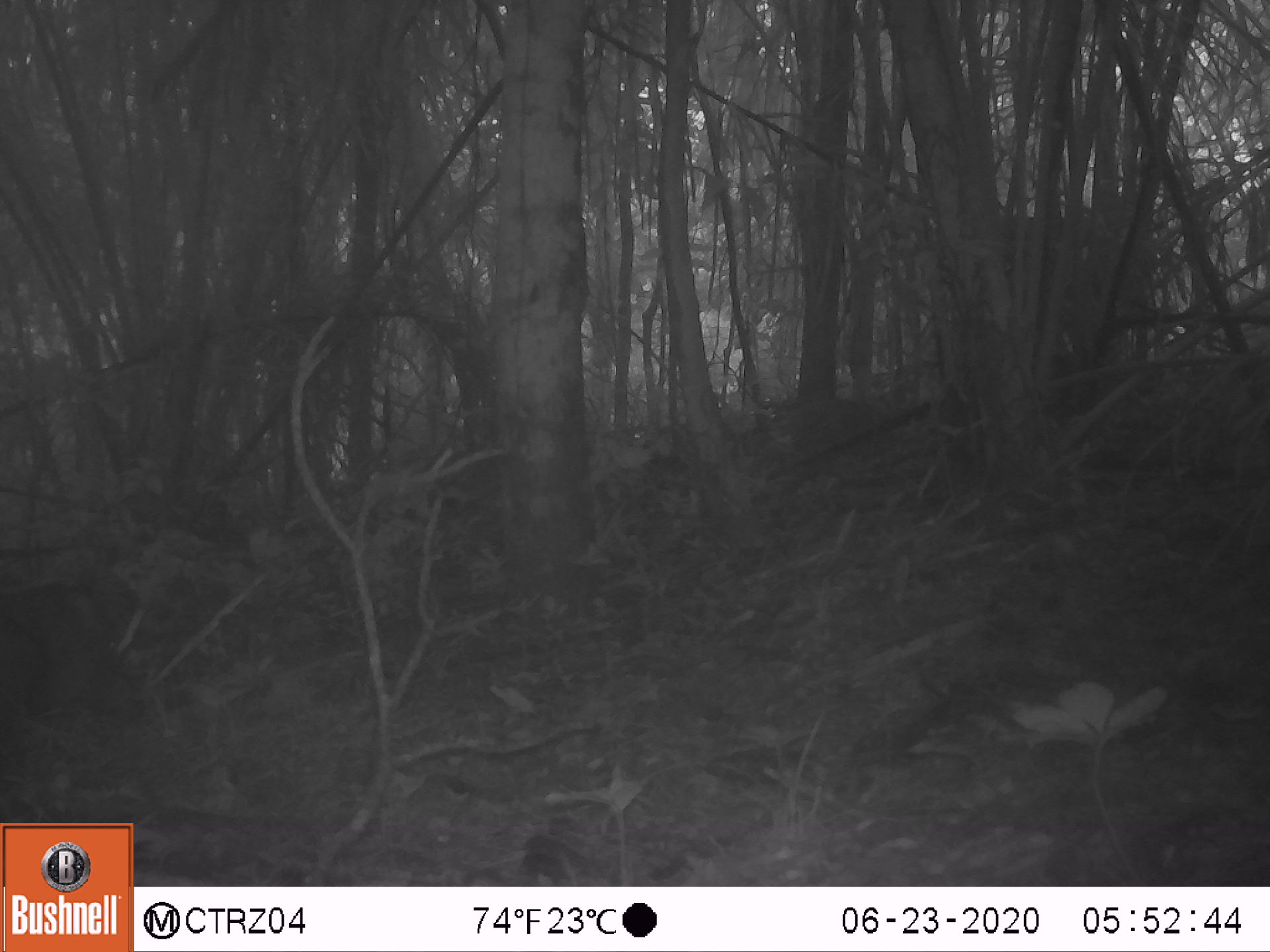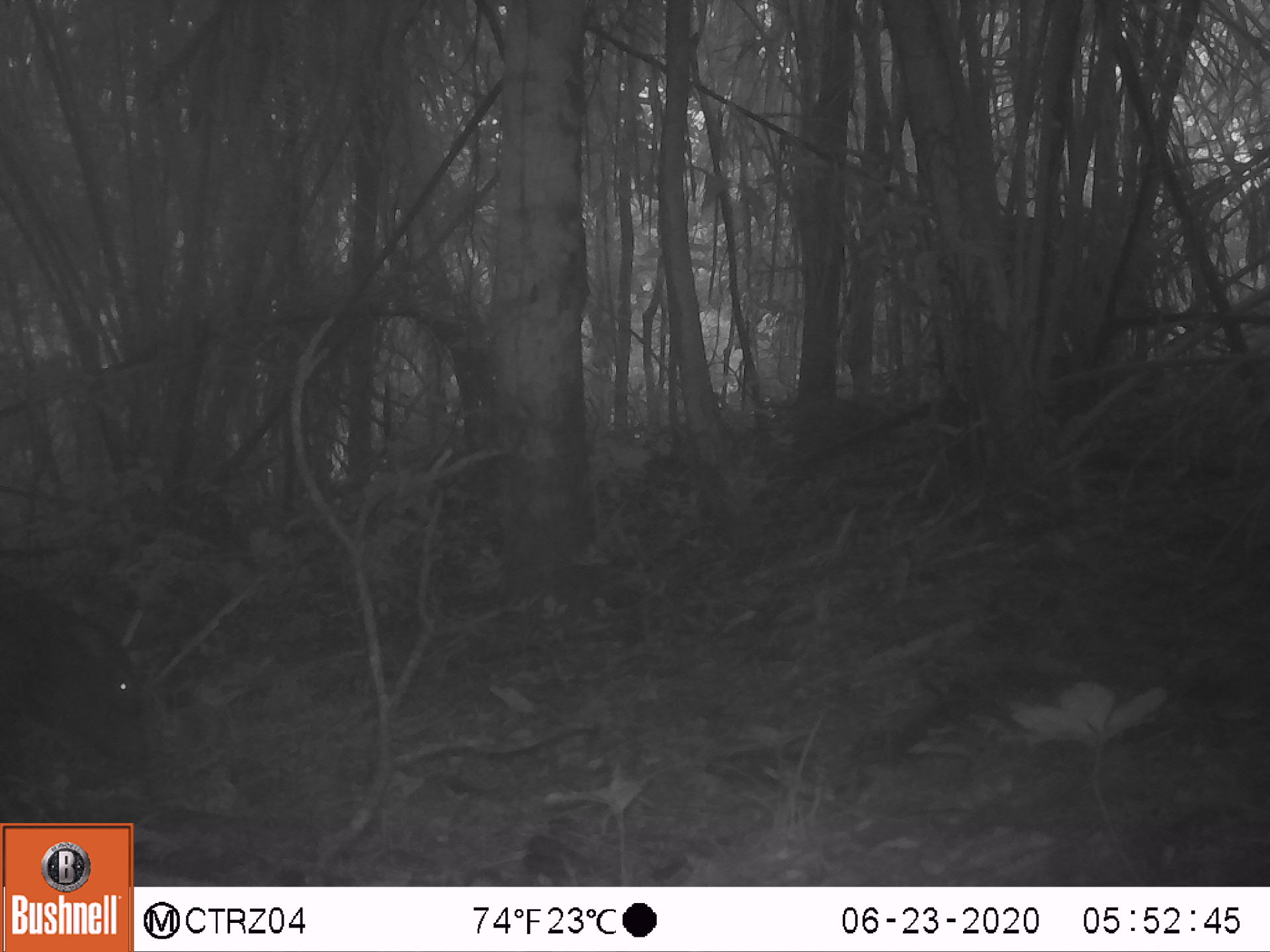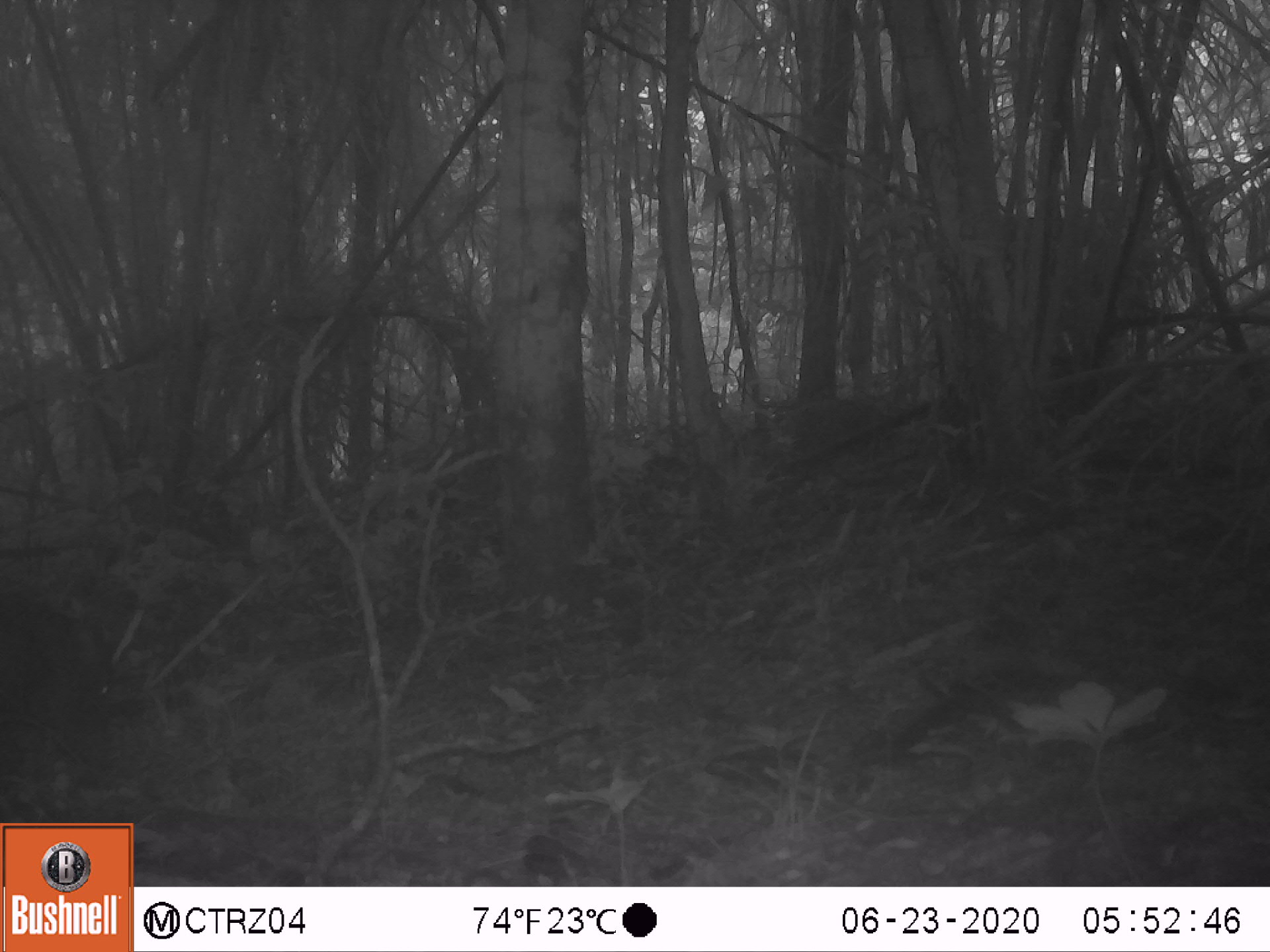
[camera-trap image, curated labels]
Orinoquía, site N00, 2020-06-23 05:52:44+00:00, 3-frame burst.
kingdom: Animalia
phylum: Chordata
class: Mammalia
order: Artiodactyla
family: Tayassuidae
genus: Pecari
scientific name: Pecari tajacu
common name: collared peccary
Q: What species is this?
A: Collared peccary (Pecari tajacu).